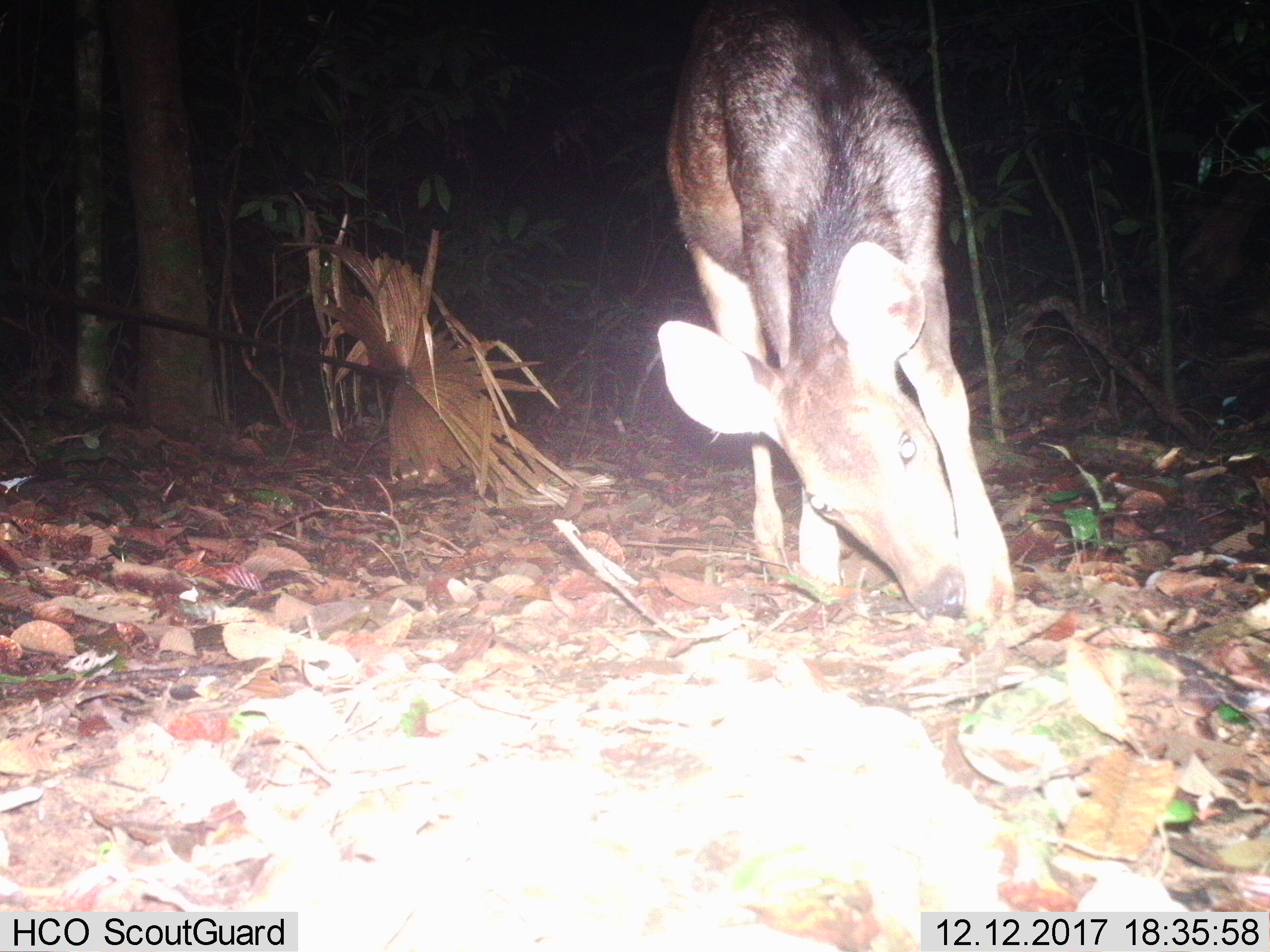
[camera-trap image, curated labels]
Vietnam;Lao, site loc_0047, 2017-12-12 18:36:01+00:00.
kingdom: Animalia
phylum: Chordata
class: Mammalia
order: Artiodactyla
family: Cervidae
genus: Rusa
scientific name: Rusa unicolor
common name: sambar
Sambar (Rusa unicolor). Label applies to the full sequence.